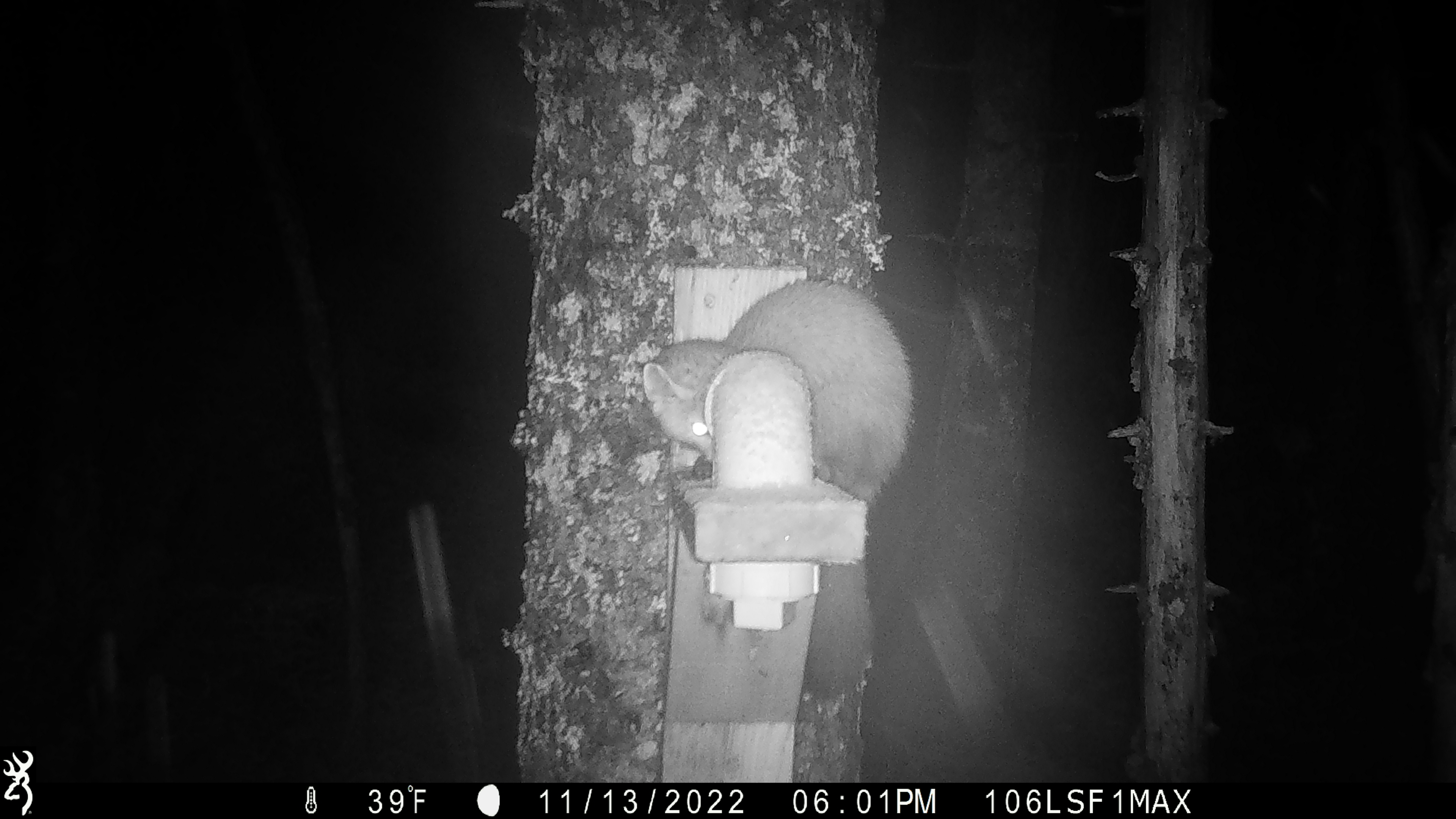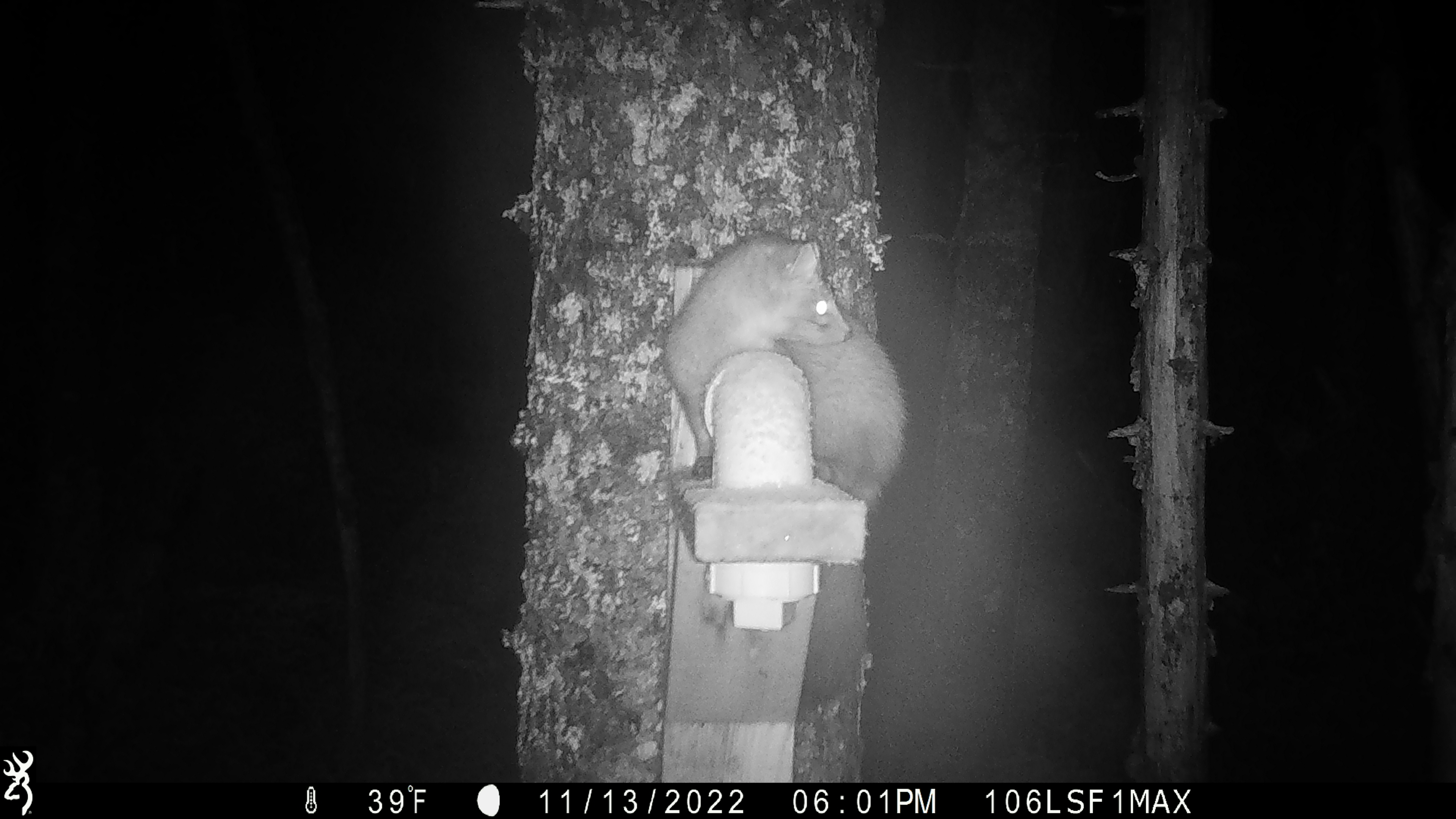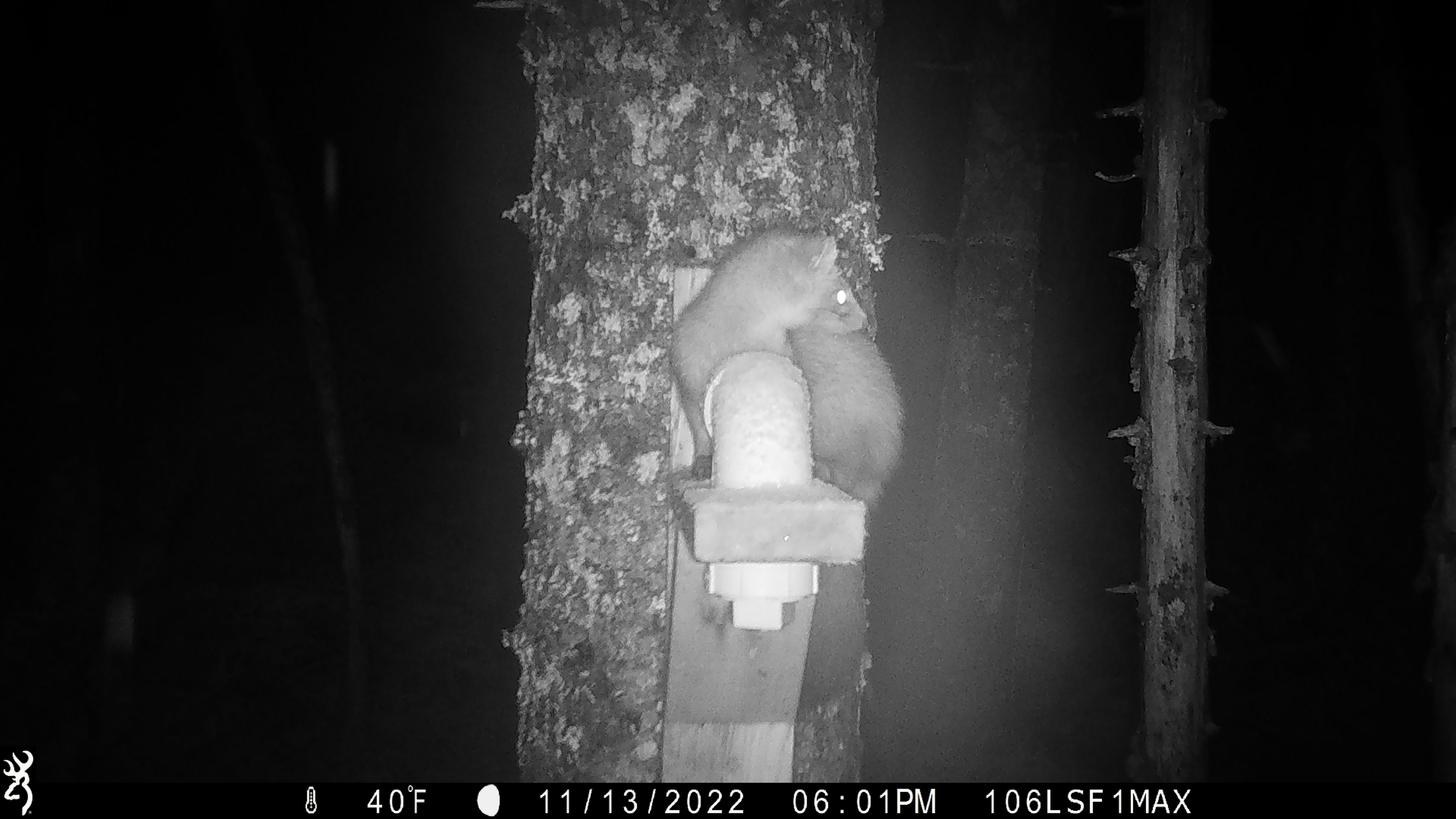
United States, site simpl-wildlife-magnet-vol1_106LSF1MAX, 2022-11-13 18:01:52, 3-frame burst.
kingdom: Animalia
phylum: Chordata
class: Mammalia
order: Carnivora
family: Mustelidae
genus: Martes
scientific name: Martes americana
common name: american marten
American marten (Martes americana).